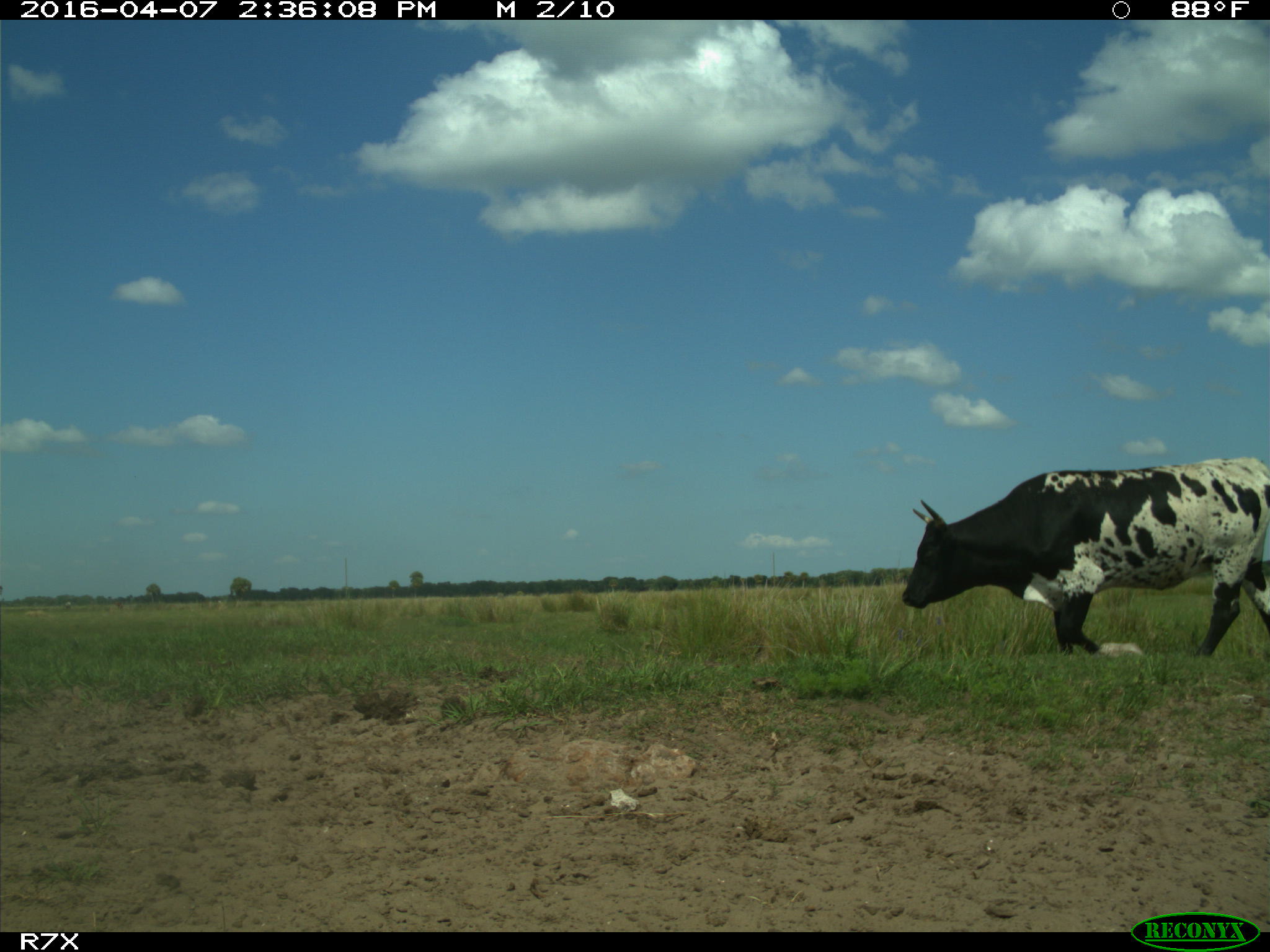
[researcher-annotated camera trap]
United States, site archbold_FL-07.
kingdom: Animalia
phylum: Chordata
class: Mammalia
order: Artiodactyla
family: Bovidae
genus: Bos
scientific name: Bos taurus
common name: domestic cow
Bos taurus (domestic cow).